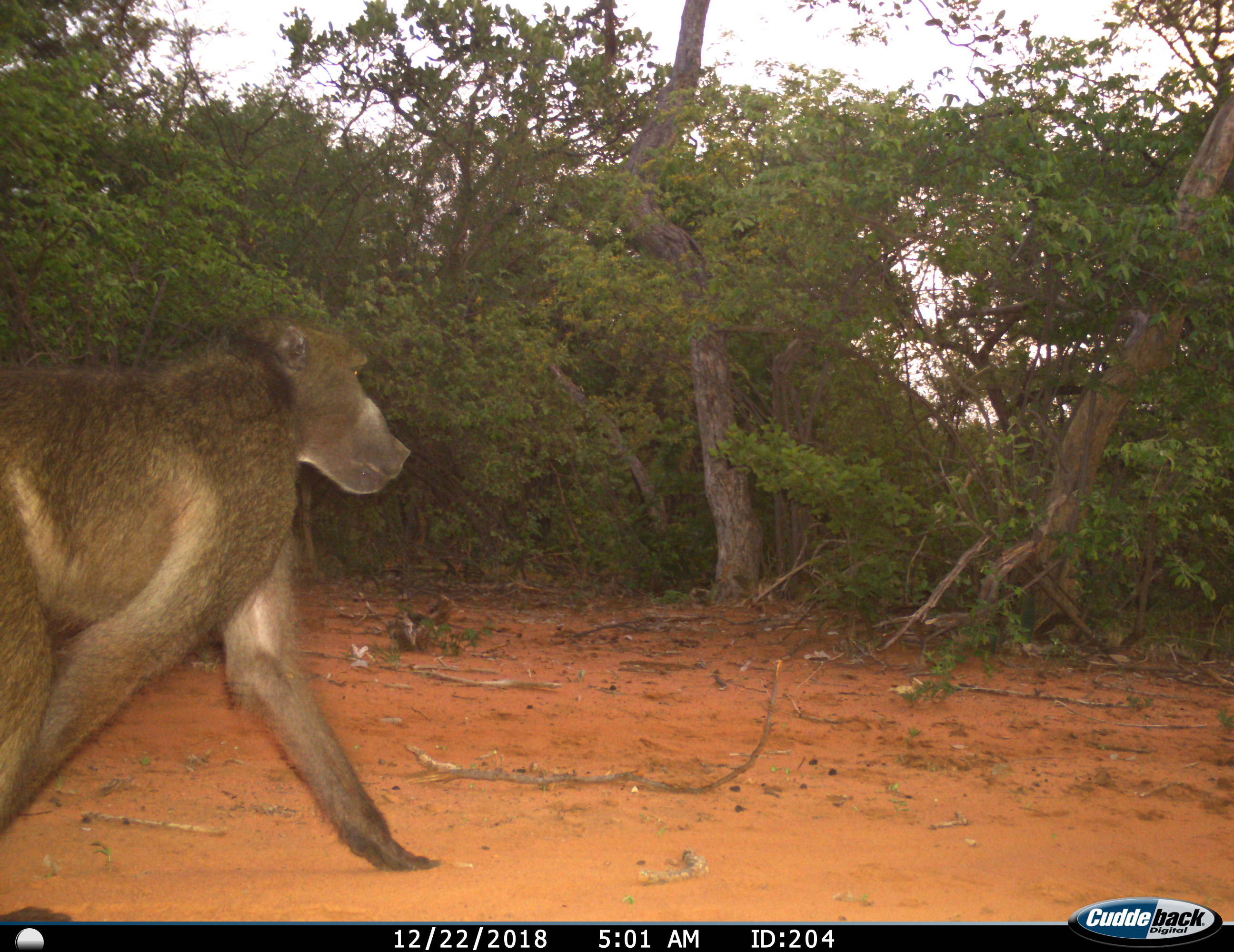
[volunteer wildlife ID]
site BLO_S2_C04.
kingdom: Animalia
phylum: Chordata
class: Mammalia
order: Primates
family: Cercopithecidae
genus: Papio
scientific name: Papio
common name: baboon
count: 1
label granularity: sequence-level